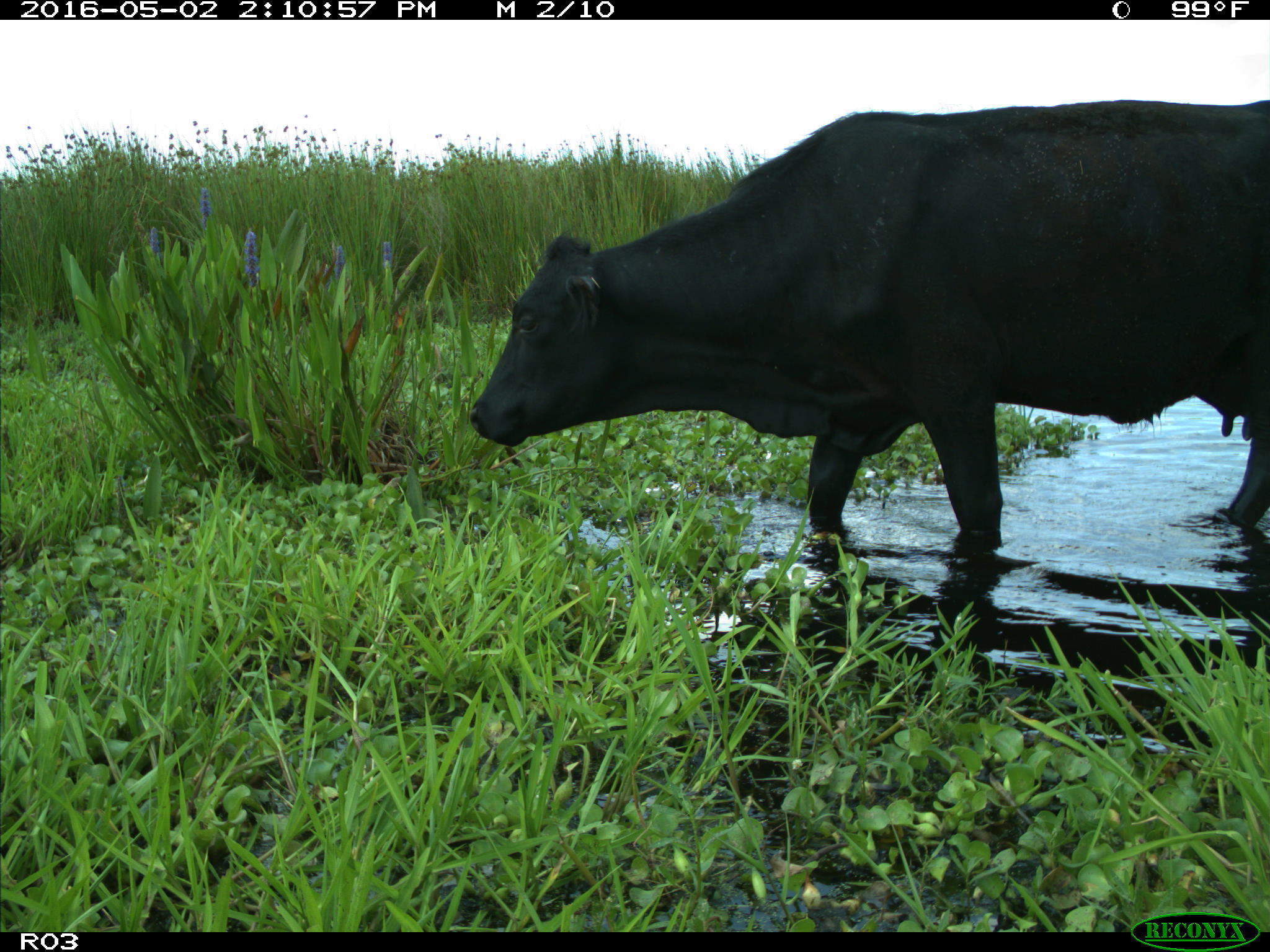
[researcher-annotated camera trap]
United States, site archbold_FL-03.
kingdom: Animalia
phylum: Chordata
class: Mammalia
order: Artiodactyla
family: Bovidae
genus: Bos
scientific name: Bos taurus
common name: domestic cow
Bos taurus (domestic cow).